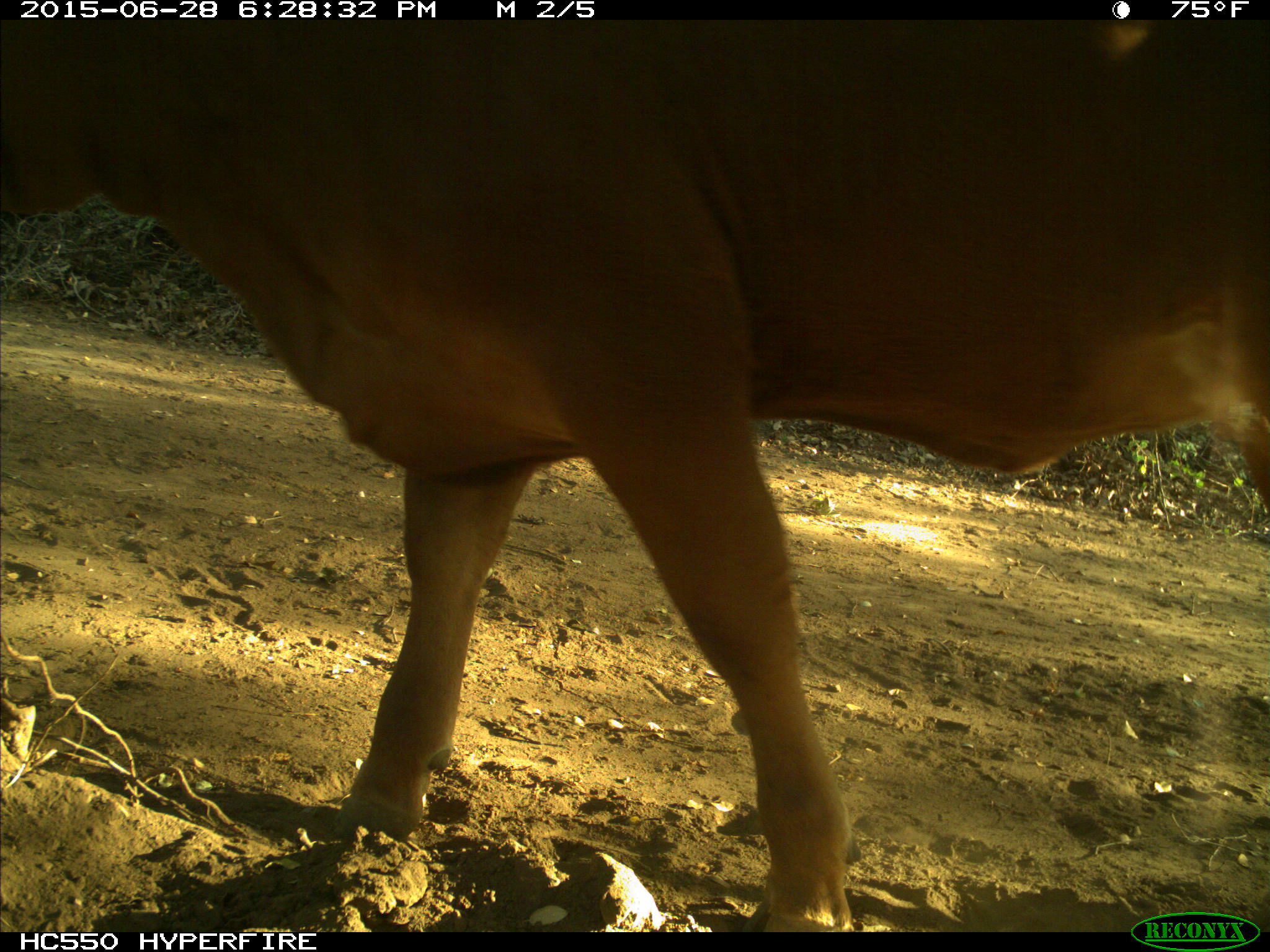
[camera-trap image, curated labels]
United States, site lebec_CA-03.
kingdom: Animalia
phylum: Chordata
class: Mammalia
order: Artiodactyla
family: Bovidae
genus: Bos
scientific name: Bos taurus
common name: domestic cow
Bos taurus (domestic cow).